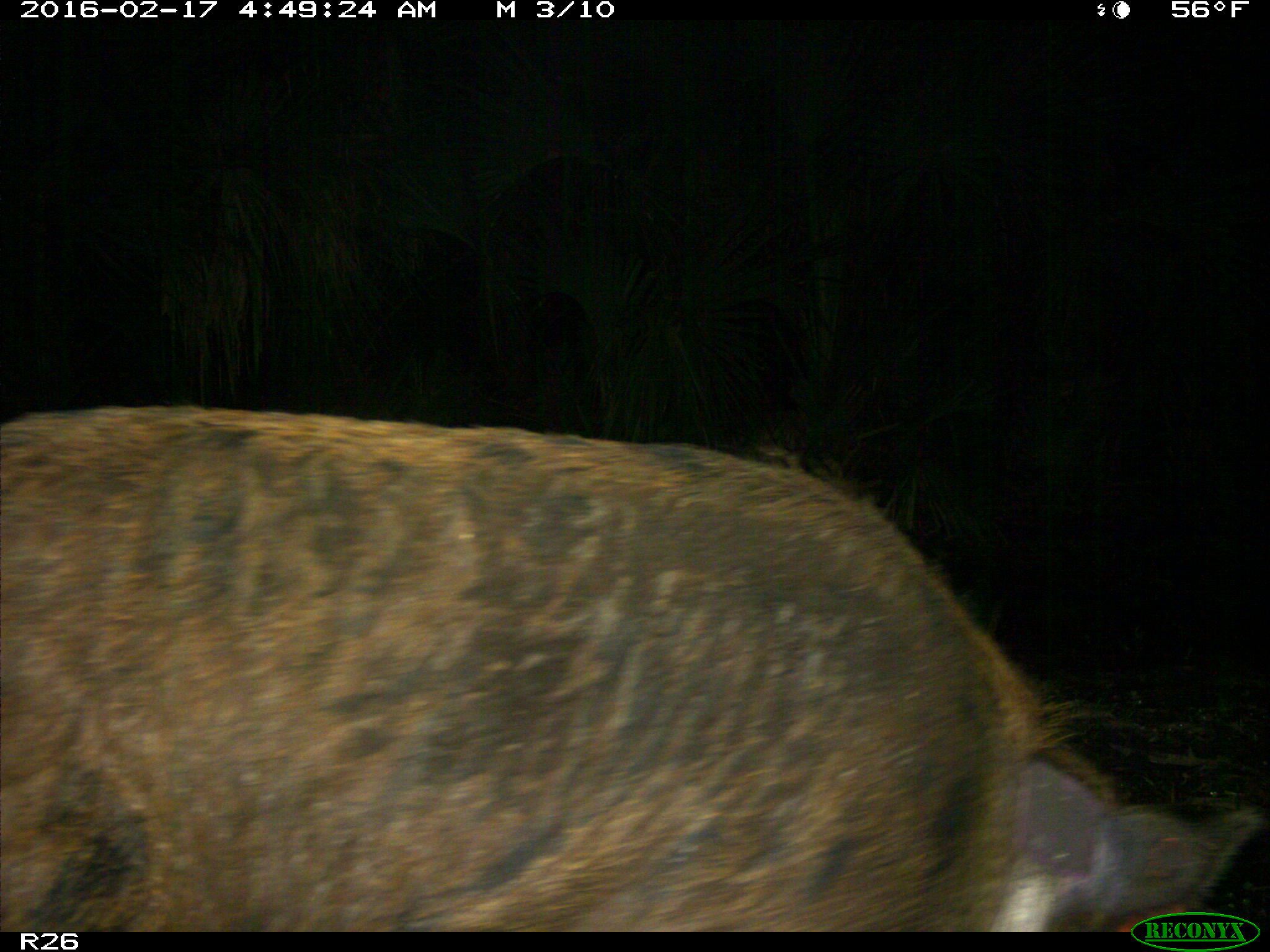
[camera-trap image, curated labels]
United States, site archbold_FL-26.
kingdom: Animalia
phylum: Chordata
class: Mammalia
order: Artiodactyla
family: Suidae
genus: Sus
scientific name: Sus scrofa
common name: wild boar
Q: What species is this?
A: Sus scrofa (wild boar).